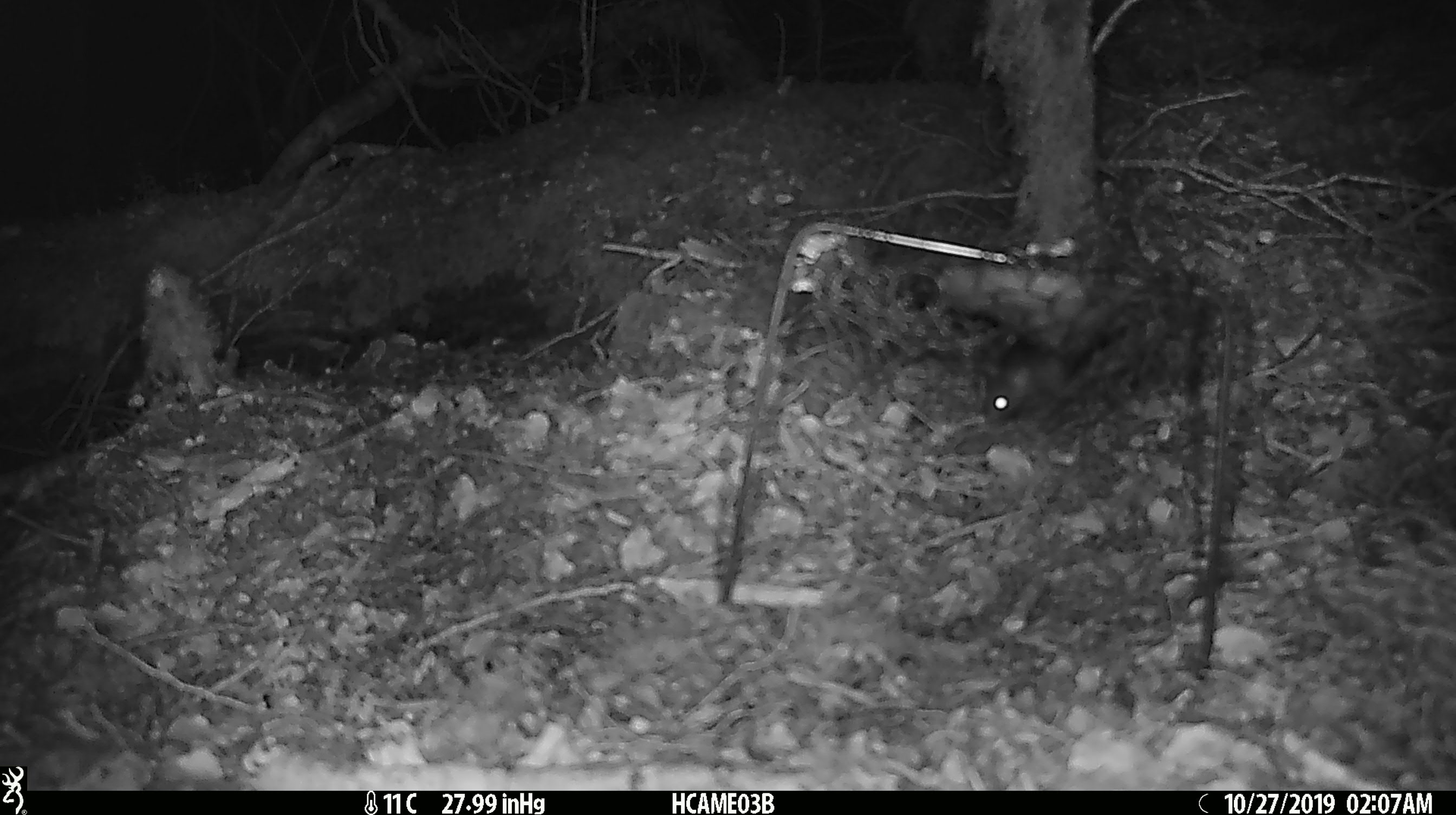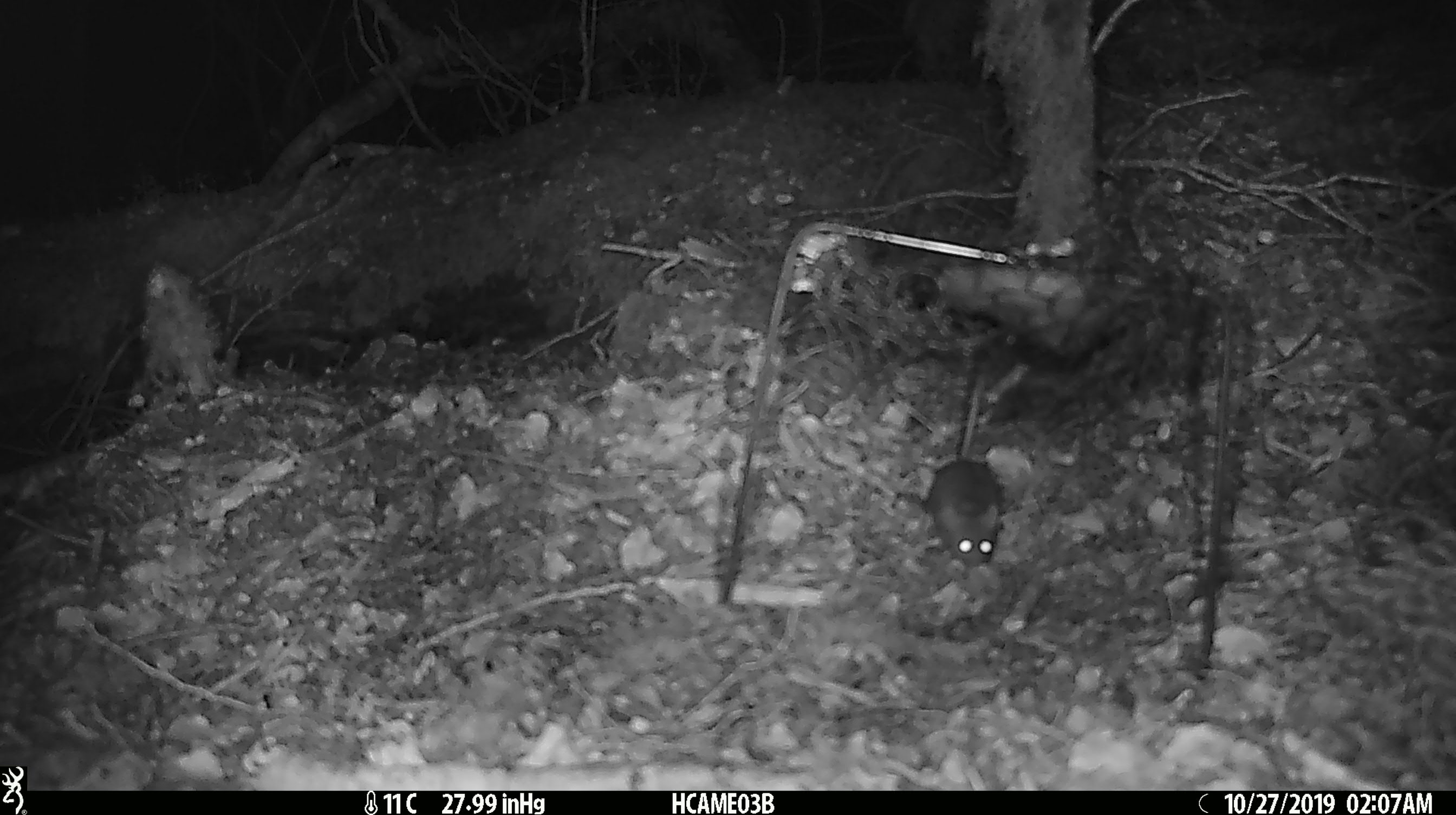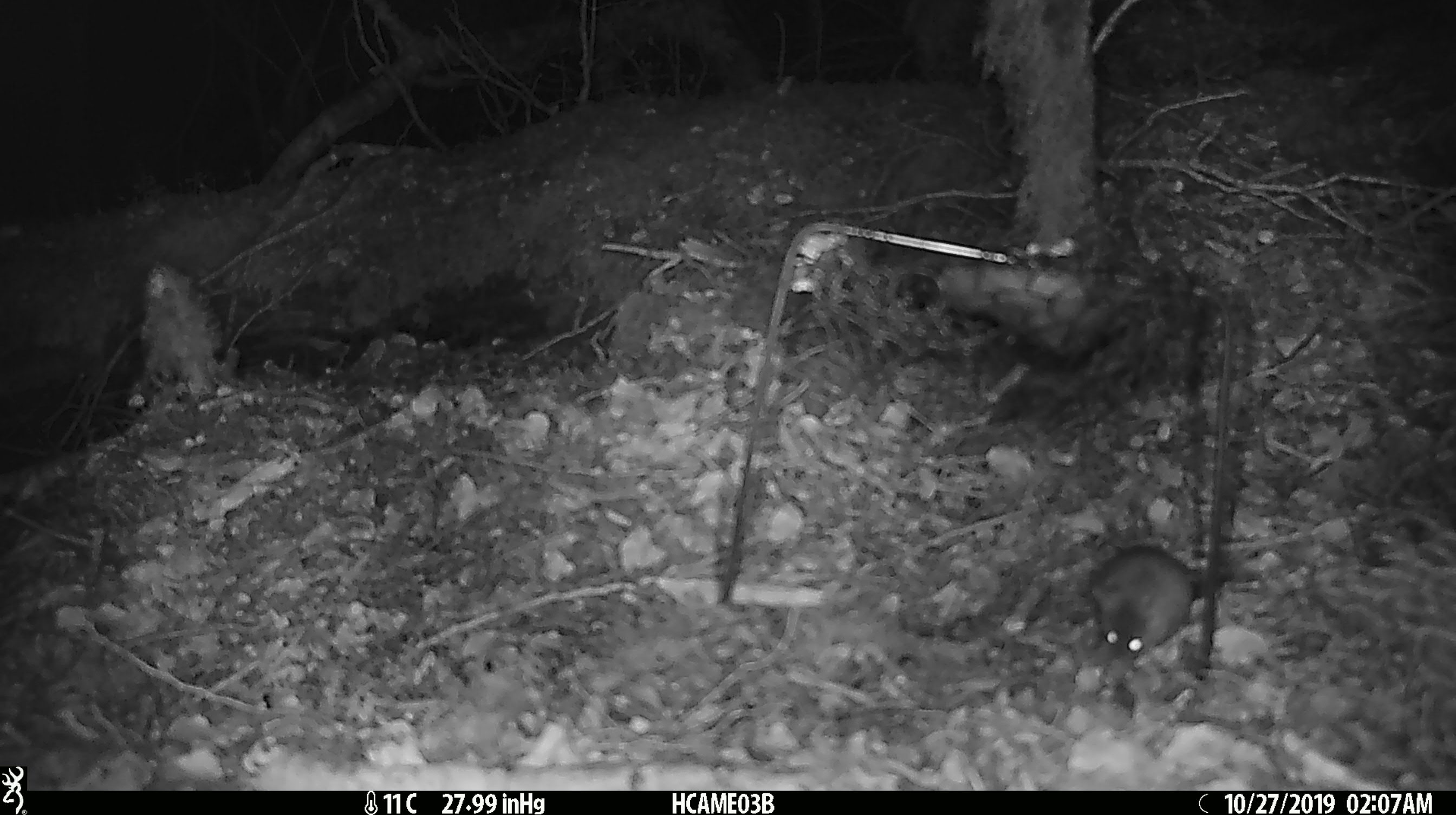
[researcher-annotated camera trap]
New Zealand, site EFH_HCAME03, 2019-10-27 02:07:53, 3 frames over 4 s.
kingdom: Animalia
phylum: Chordata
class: Mammalia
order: Rodentia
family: Muridae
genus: Mus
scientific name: Mus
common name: mouse